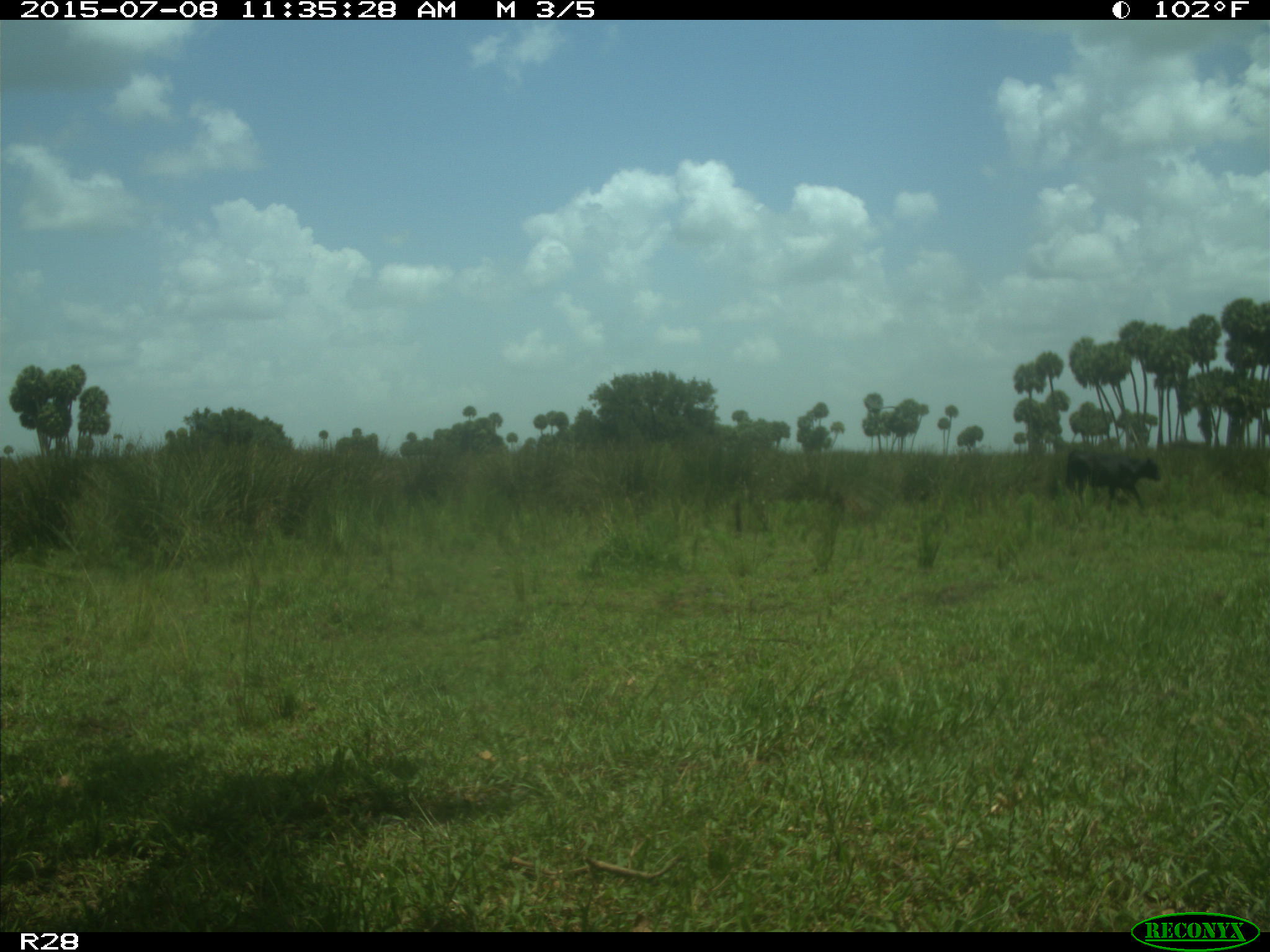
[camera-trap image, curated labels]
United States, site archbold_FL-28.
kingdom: Animalia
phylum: Chordata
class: Mammalia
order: Artiodactyla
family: Bovidae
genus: Bos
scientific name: Bos taurus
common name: domestic cow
Bos taurus (domestic cow).